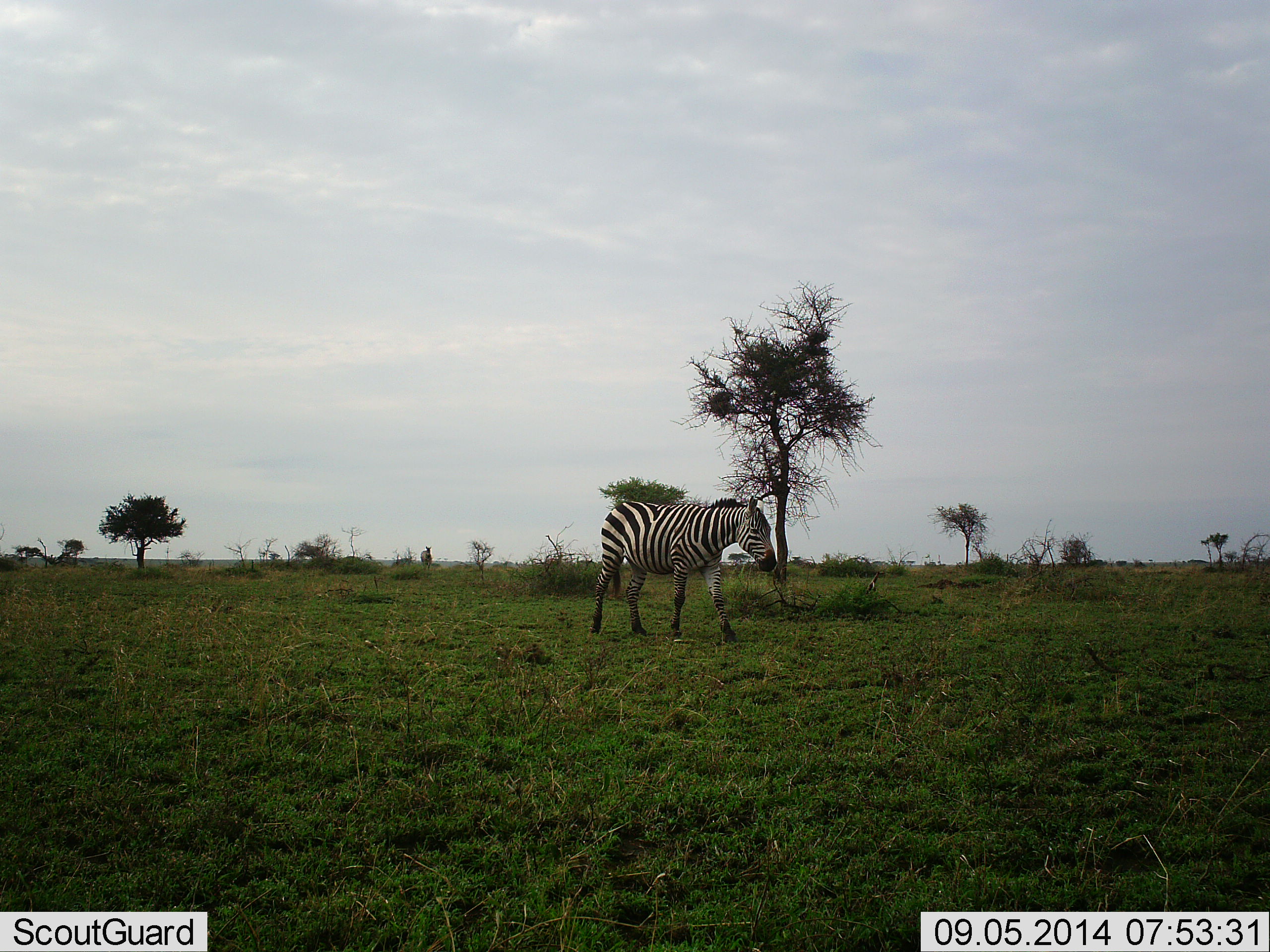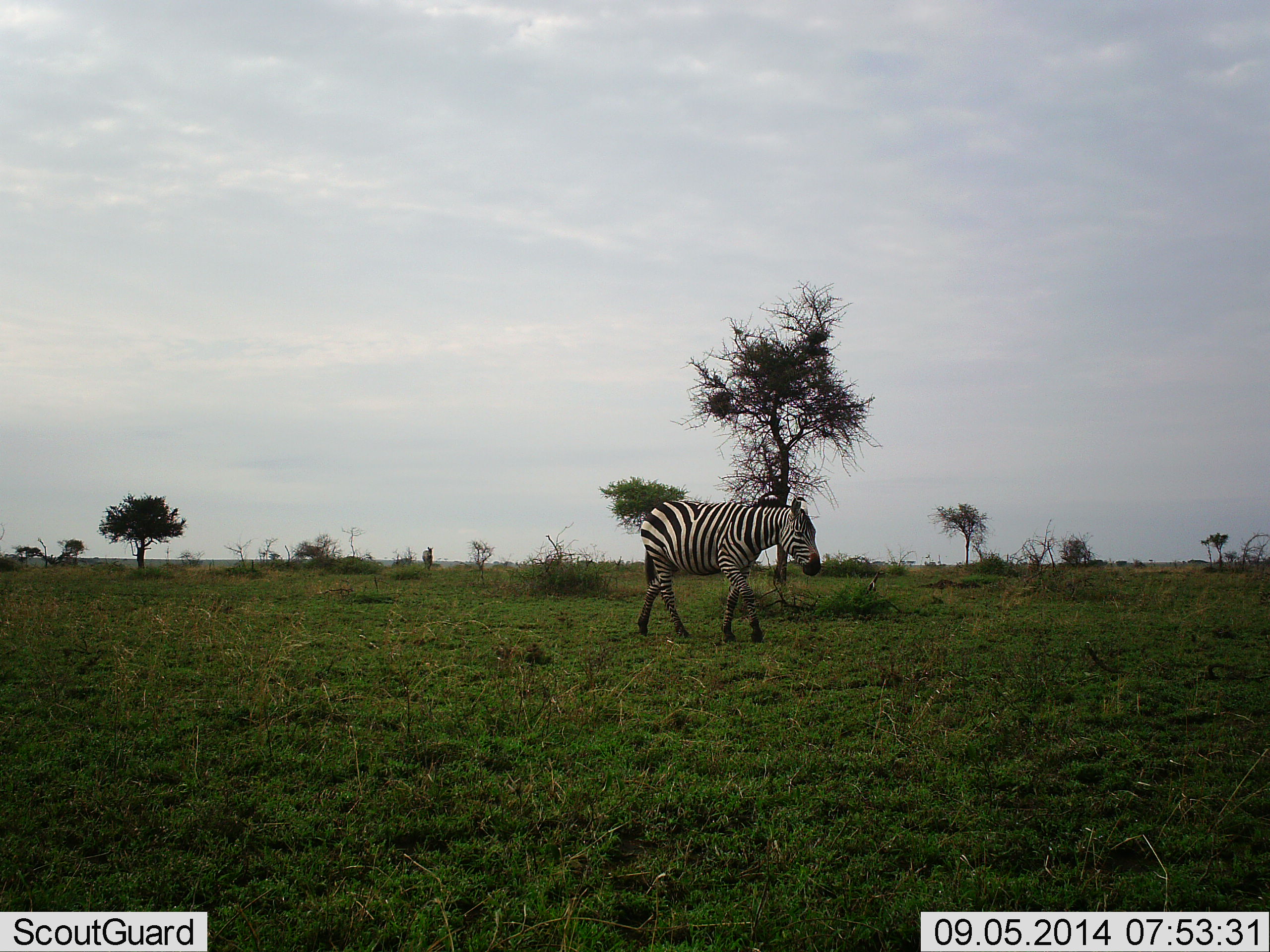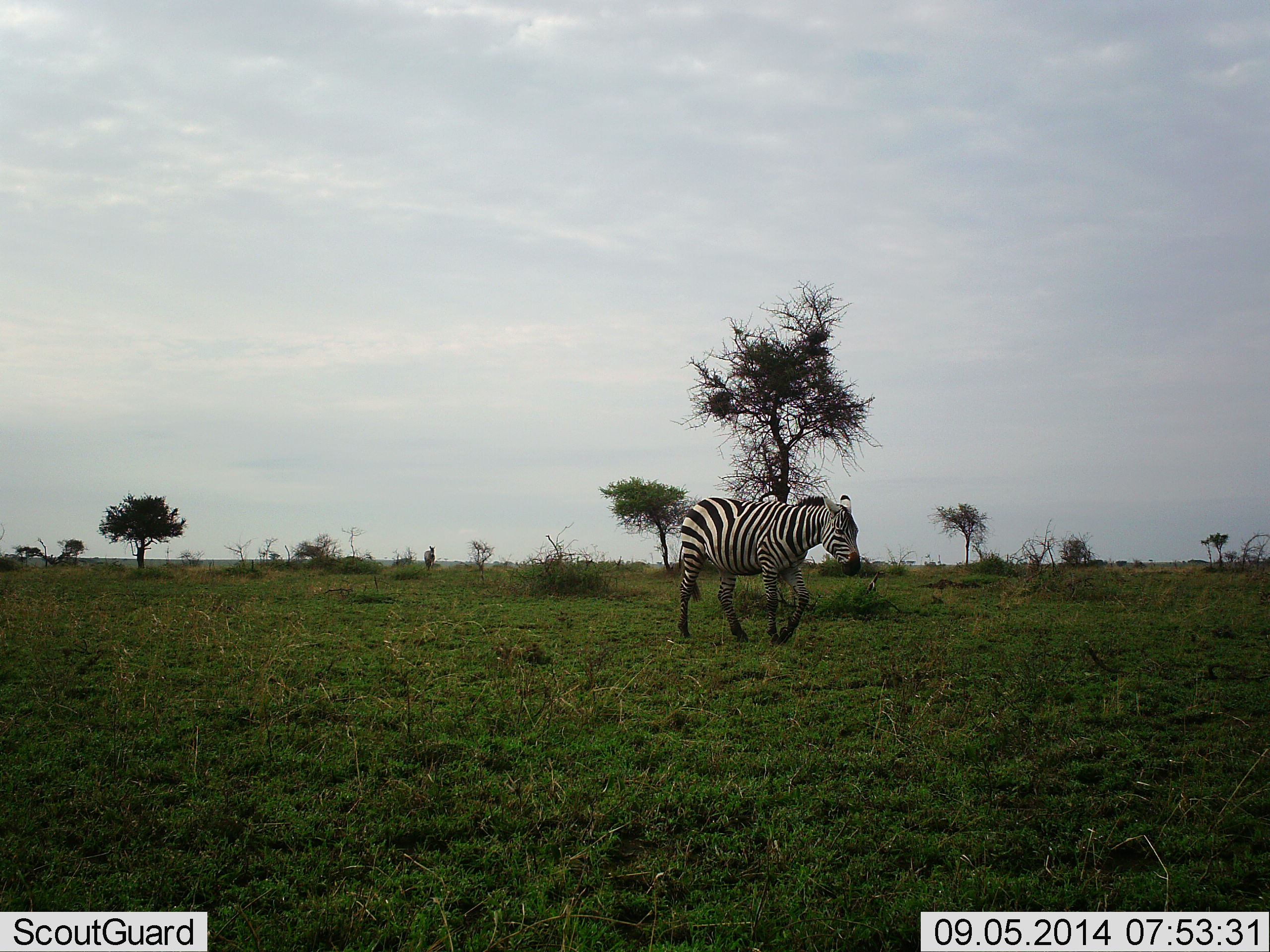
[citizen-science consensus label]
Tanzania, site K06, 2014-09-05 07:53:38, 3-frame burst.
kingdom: Animalia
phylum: Chordata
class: Mammalia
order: Perissodactyla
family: Equidae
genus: Equus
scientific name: Equus quagga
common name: plains zebra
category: zebra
Zebra (plains zebra) (Equus quagga), count 1. Behavior (volunteer vote fractions): standing 20%, resting 0%, moving 80%, interacting 0%. Young present (vote fraction): 0%. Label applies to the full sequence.